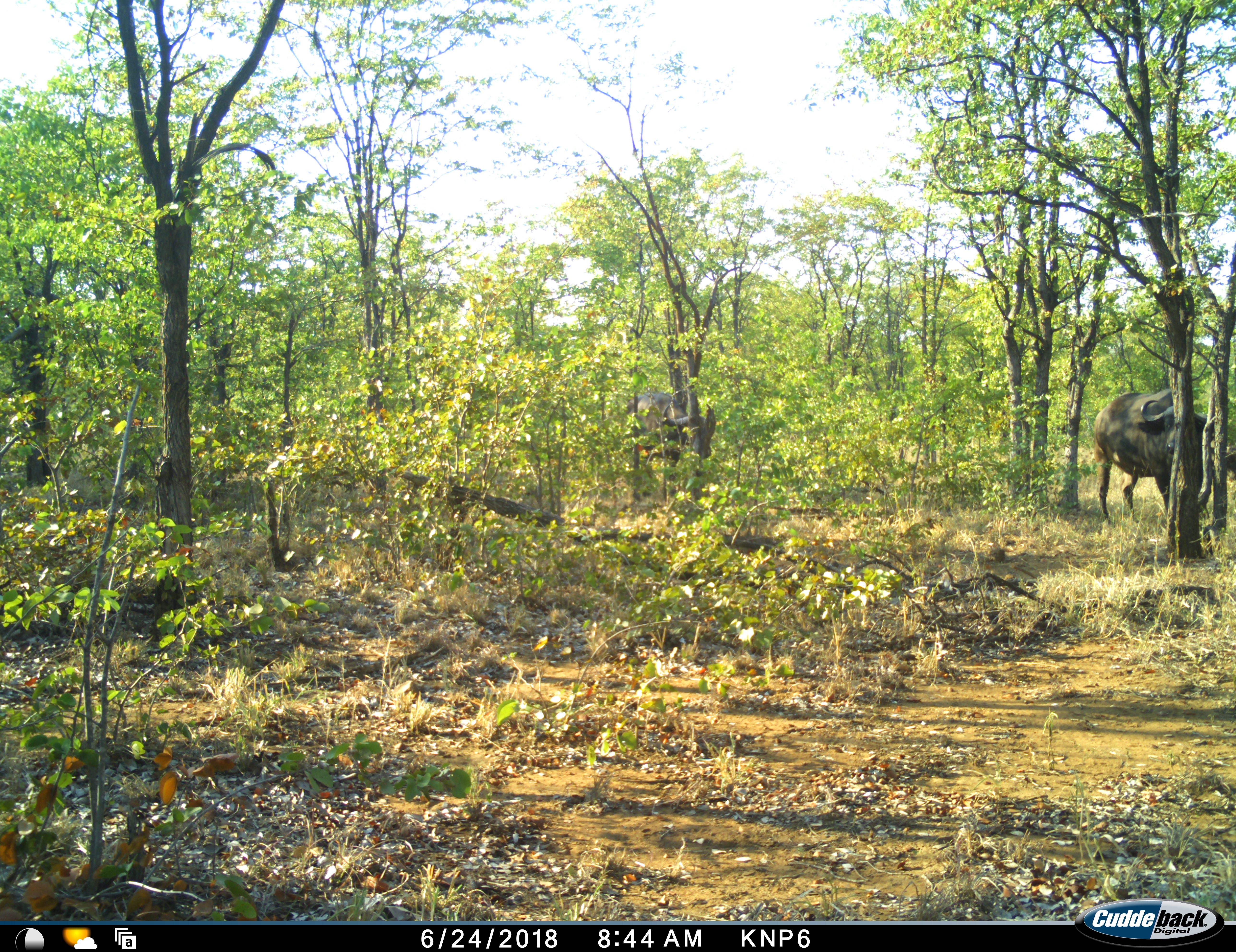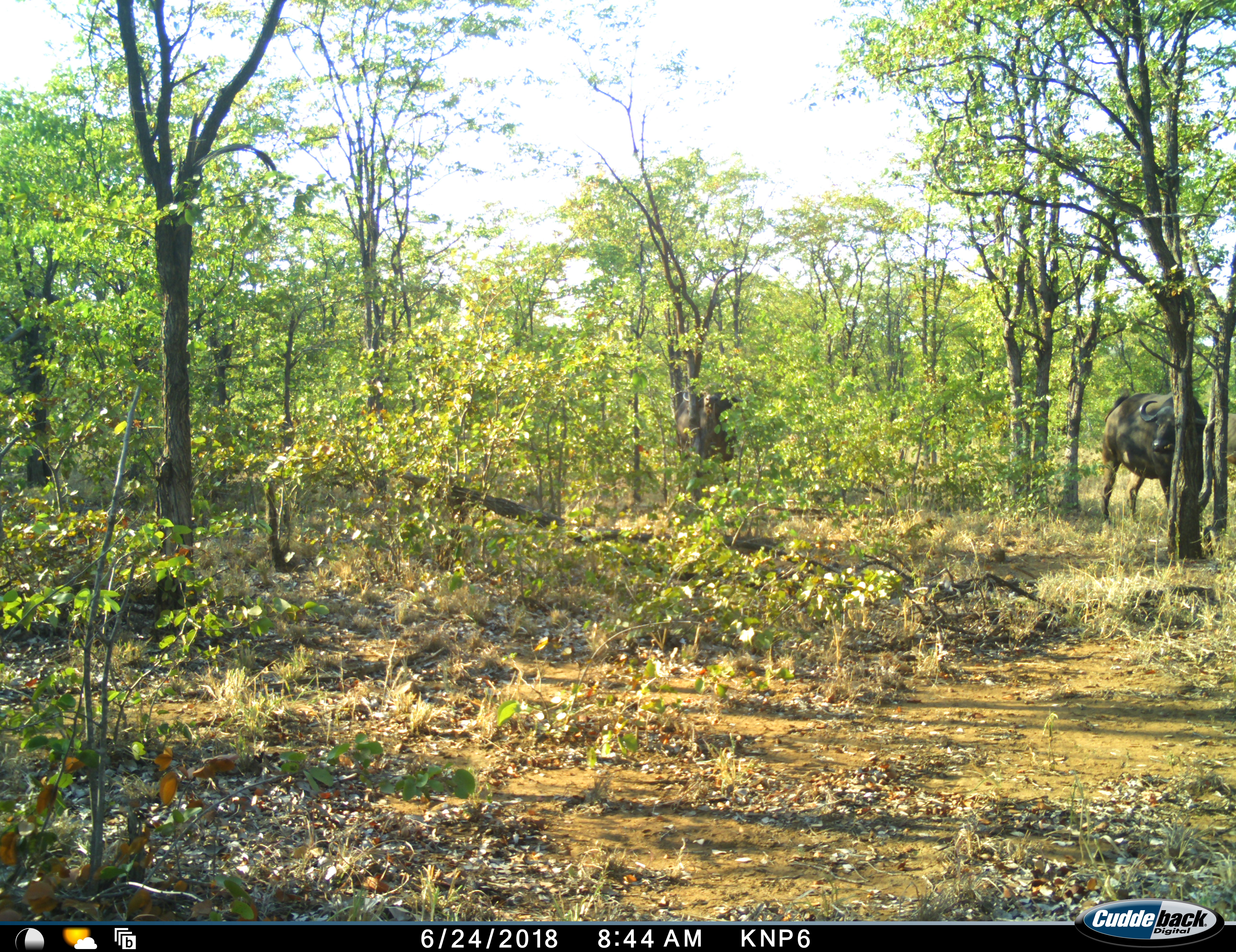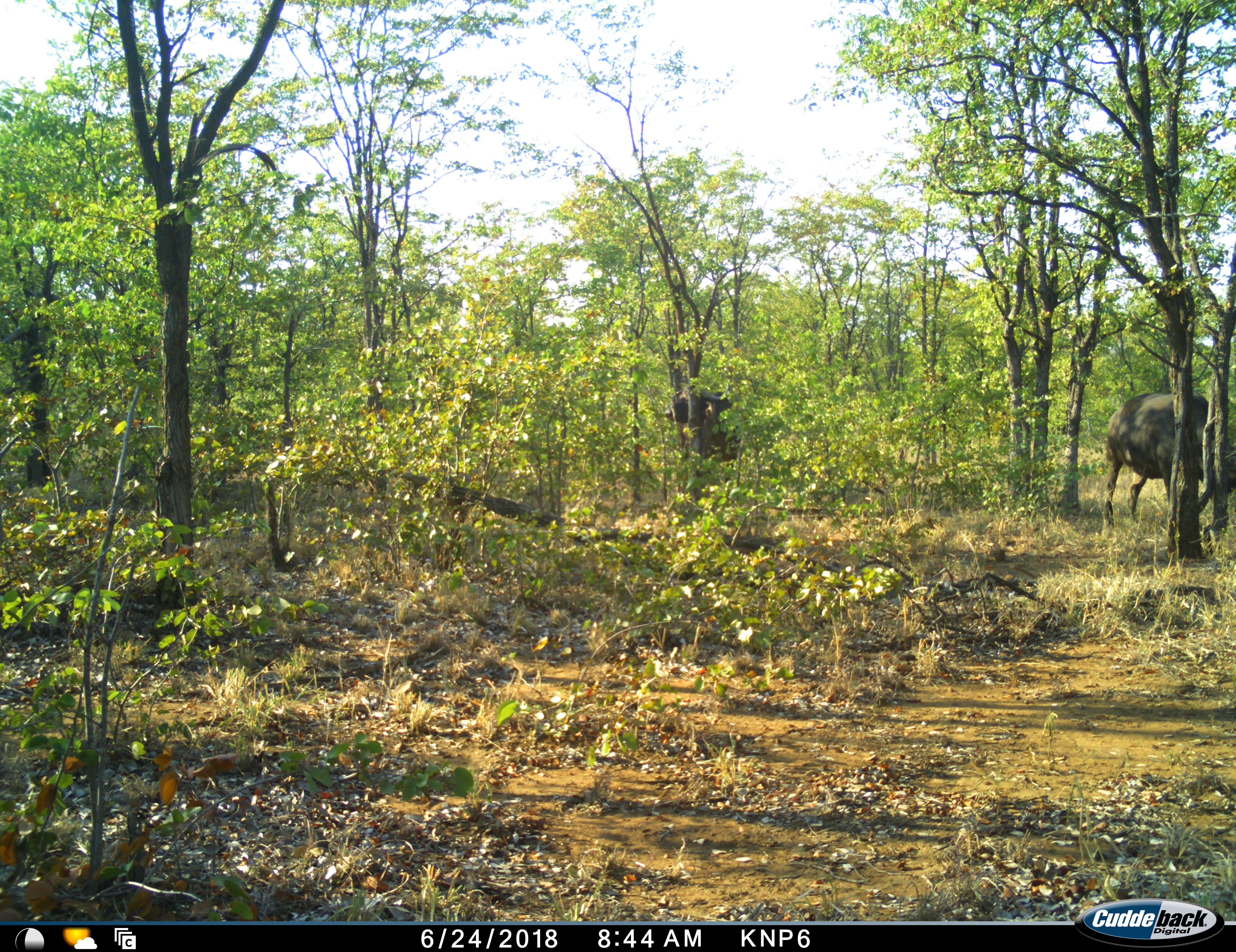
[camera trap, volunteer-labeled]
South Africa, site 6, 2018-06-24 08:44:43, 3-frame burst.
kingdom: Animalia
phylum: Chordata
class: Mammalia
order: Artiodactyla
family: Bovidae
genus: Syncerus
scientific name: Syncerus caffer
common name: cape buffalo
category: buffalo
Buffalo (cape buffalo) (Syncerus caffer), count 2. Behavior (volunteer vote fractions): standing 70%, resting 0%, moving 60%, interacting 0%. Young present (vote fraction): 0%. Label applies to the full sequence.